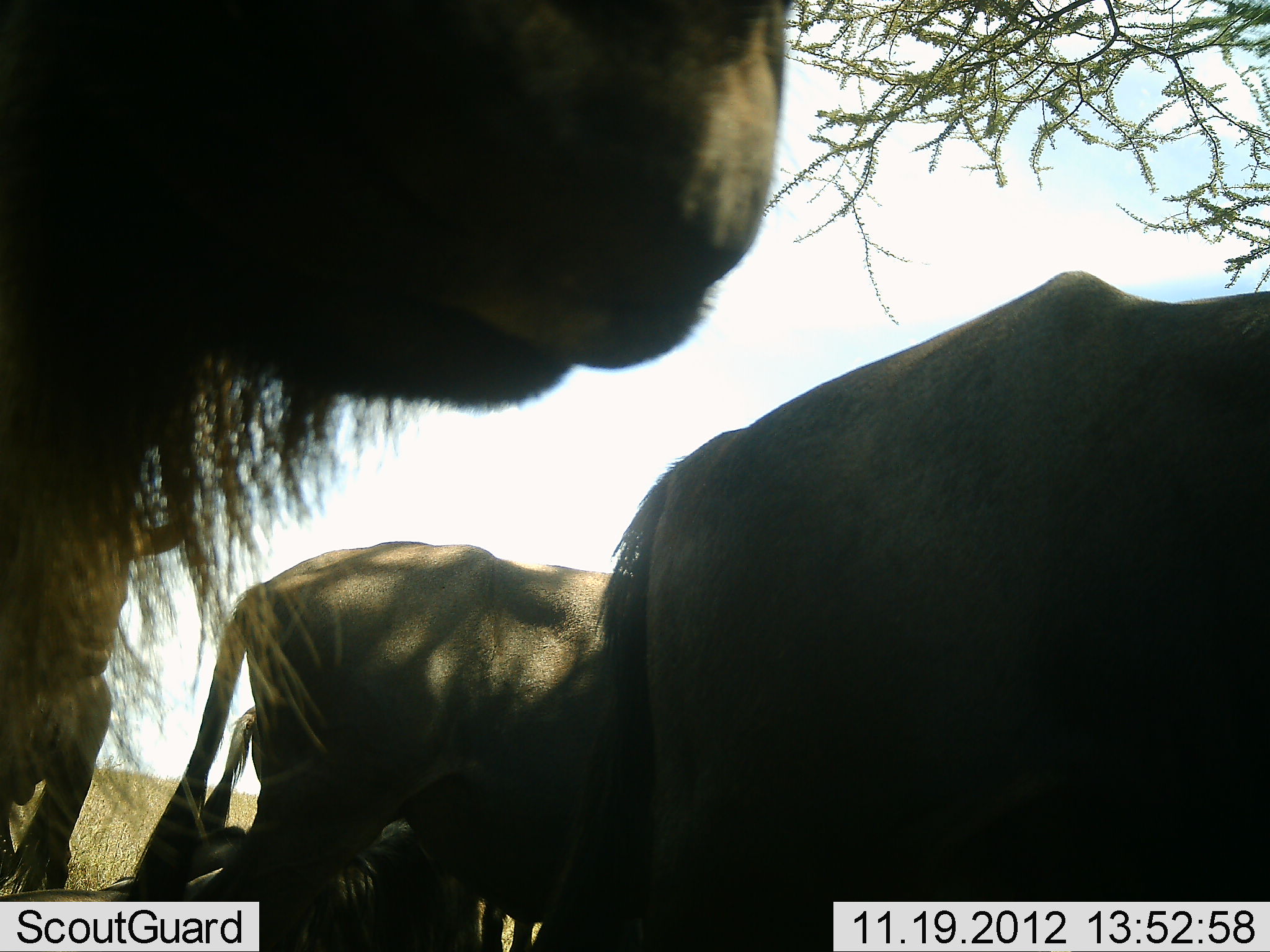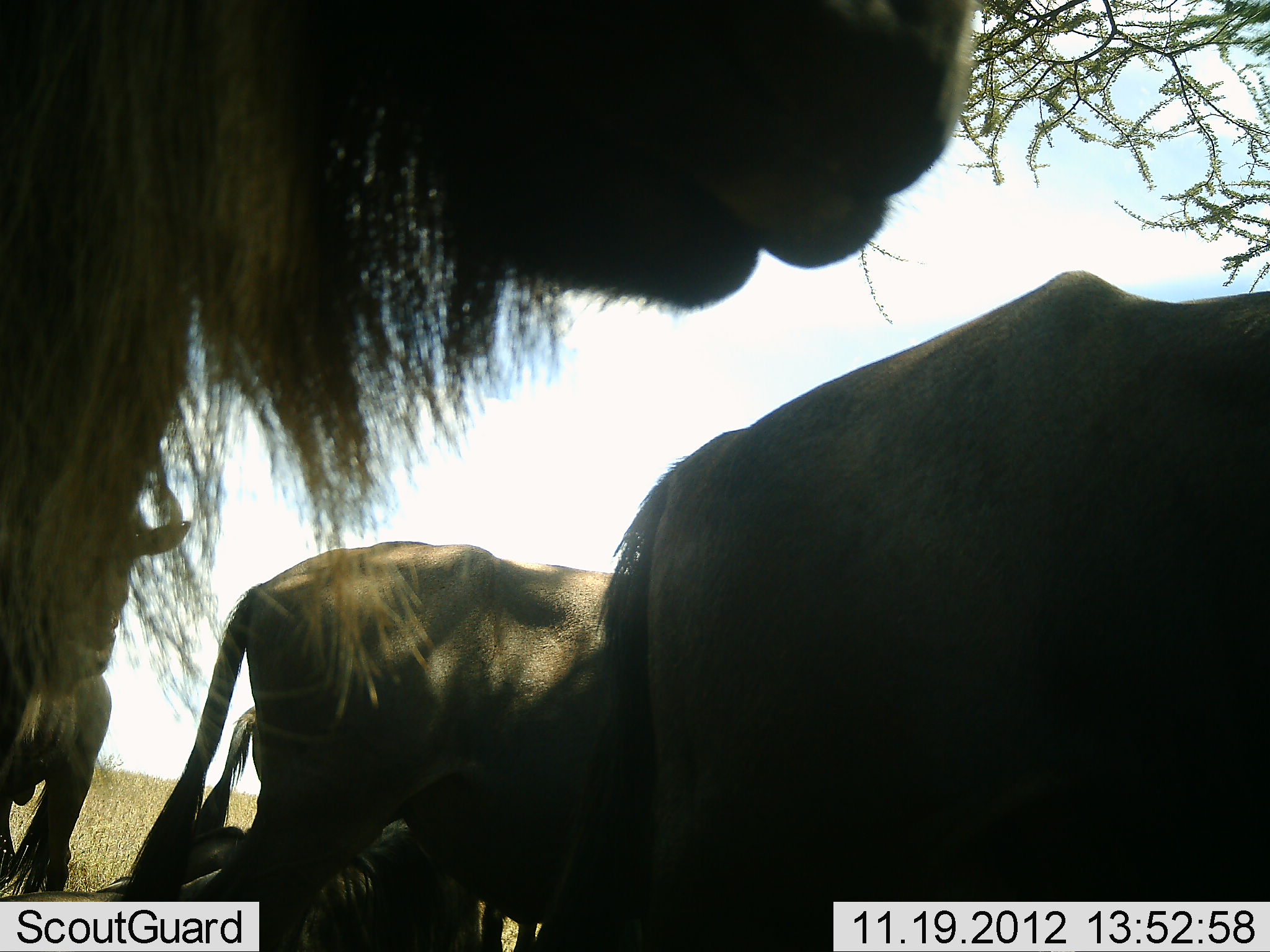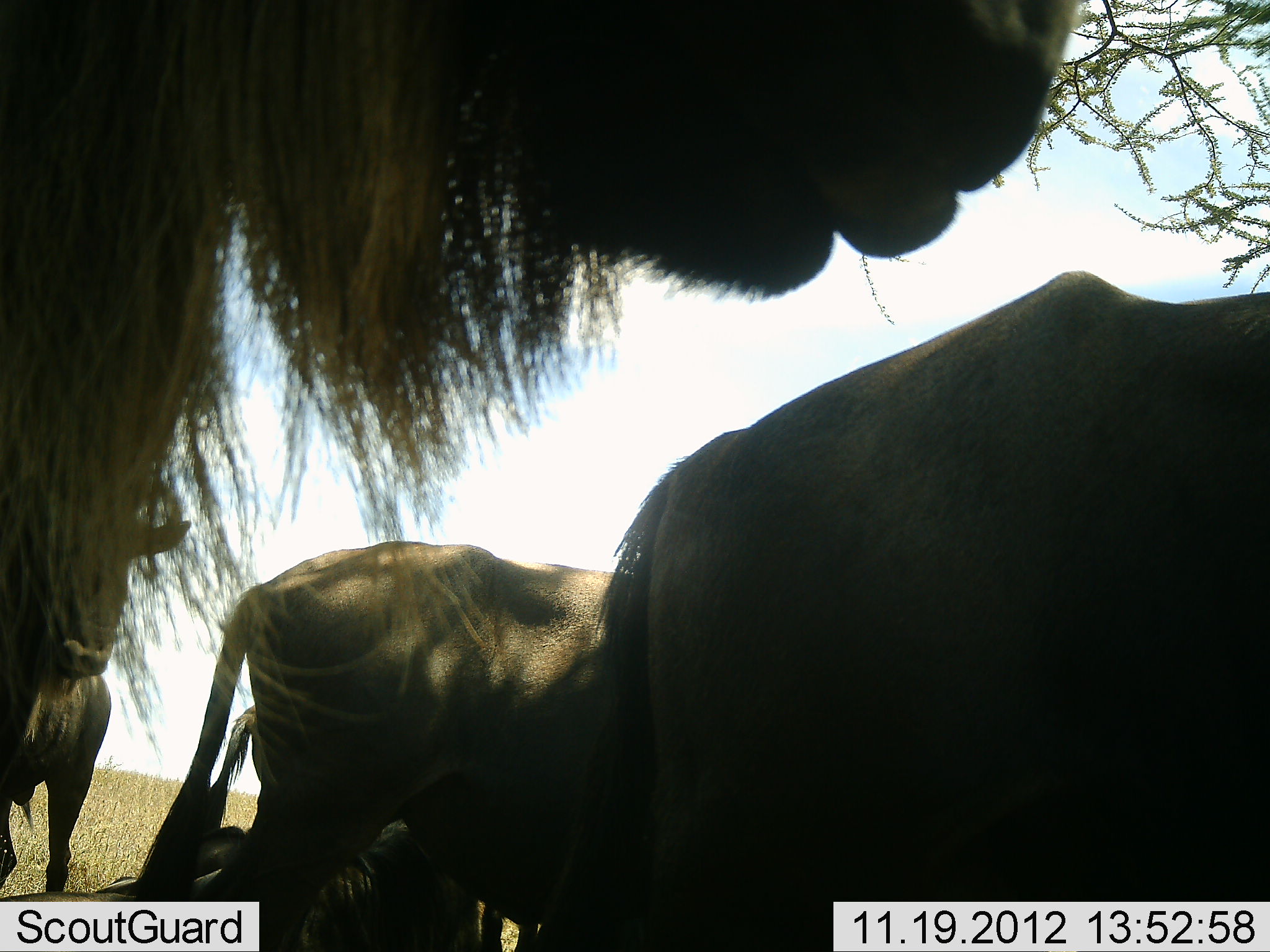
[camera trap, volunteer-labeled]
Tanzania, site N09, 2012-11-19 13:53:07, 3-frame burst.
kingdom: Animalia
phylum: Chordata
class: Mammalia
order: Artiodactyla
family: Bovidae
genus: Connochaetes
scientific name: Connochaetes taurinus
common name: blue wildebeest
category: wildebeest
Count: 5.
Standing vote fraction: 80%.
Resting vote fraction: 50%.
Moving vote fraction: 10%.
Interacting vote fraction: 0%.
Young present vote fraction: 0%.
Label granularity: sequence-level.